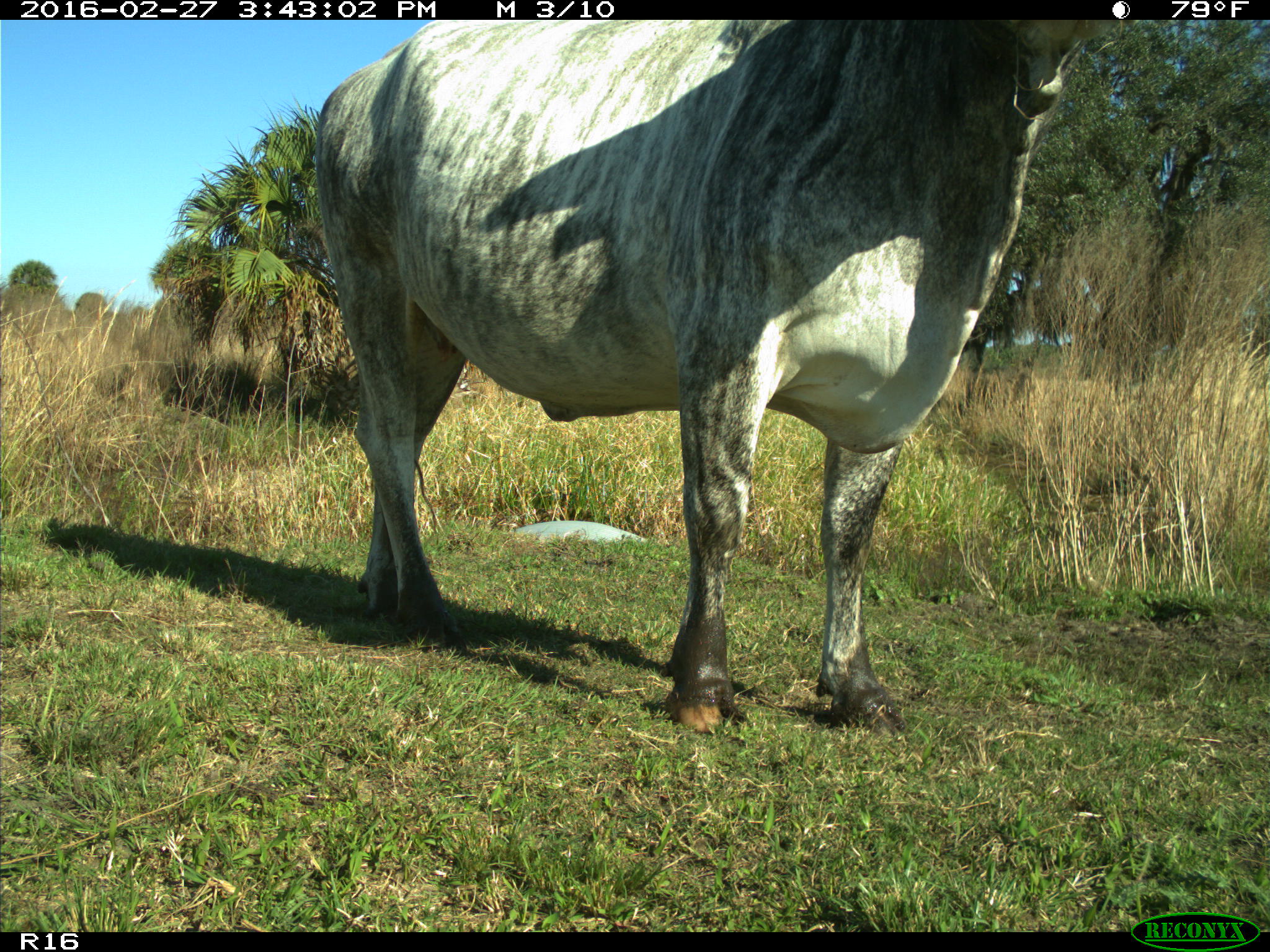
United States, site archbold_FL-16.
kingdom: Animalia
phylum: Chordata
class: Mammalia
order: Artiodactyla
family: Bovidae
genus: Bos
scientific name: Bos taurus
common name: domestic cow